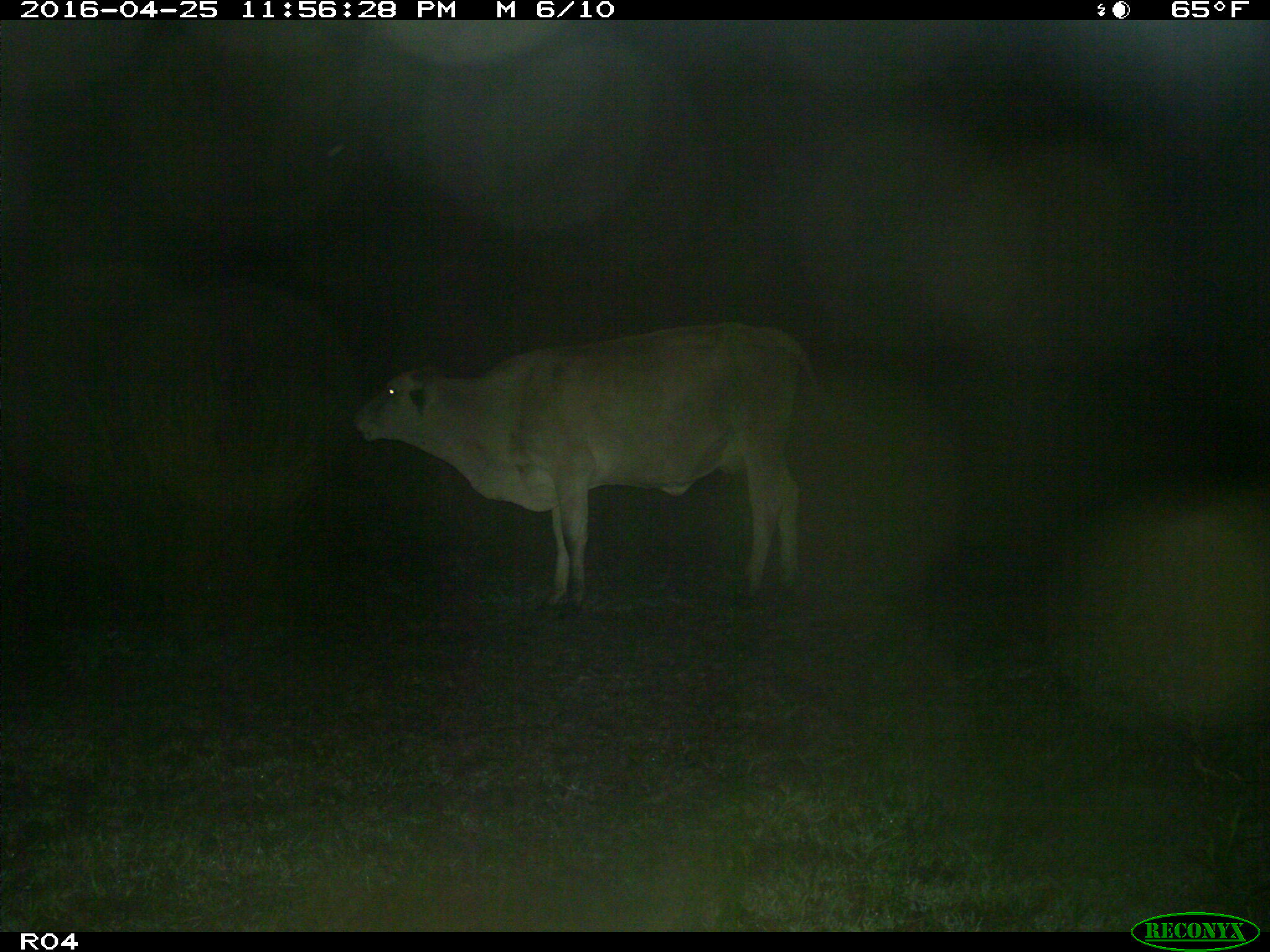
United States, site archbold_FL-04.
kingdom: Animalia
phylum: Chordata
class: Mammalia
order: Artiodactyla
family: Bovidae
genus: Bos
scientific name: Bos taurus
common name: domestic cow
Bos taurus (domestic cow).